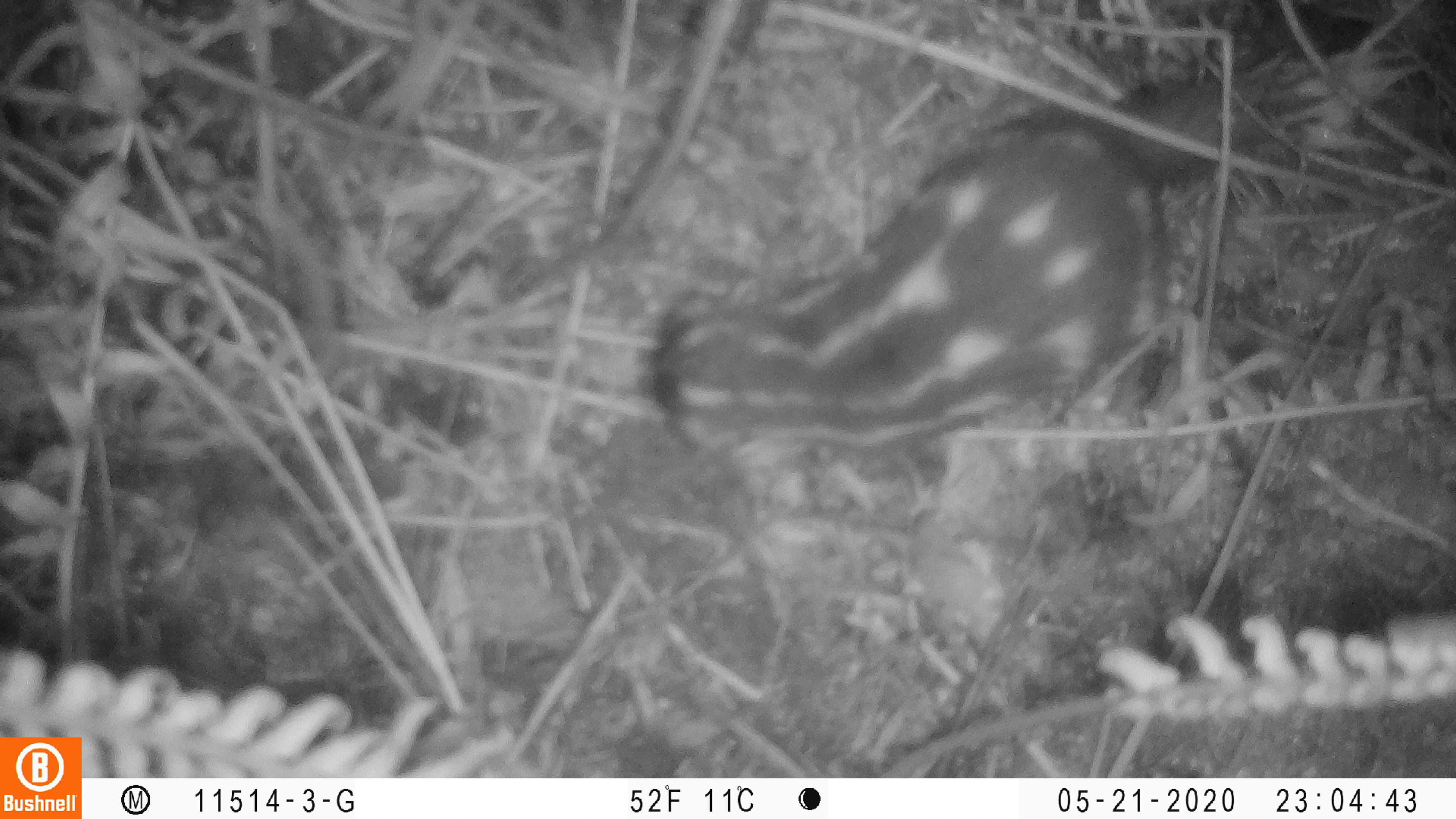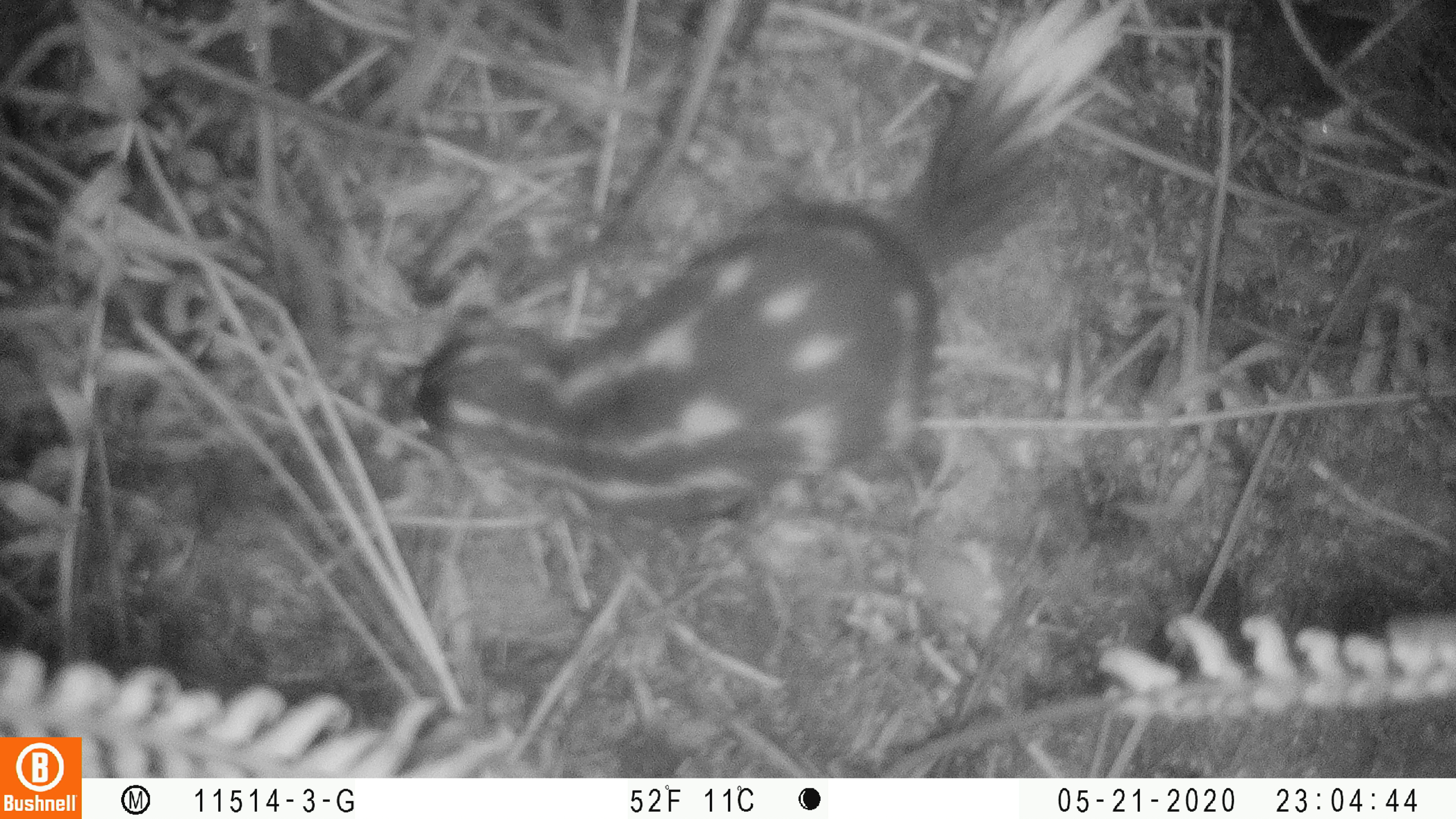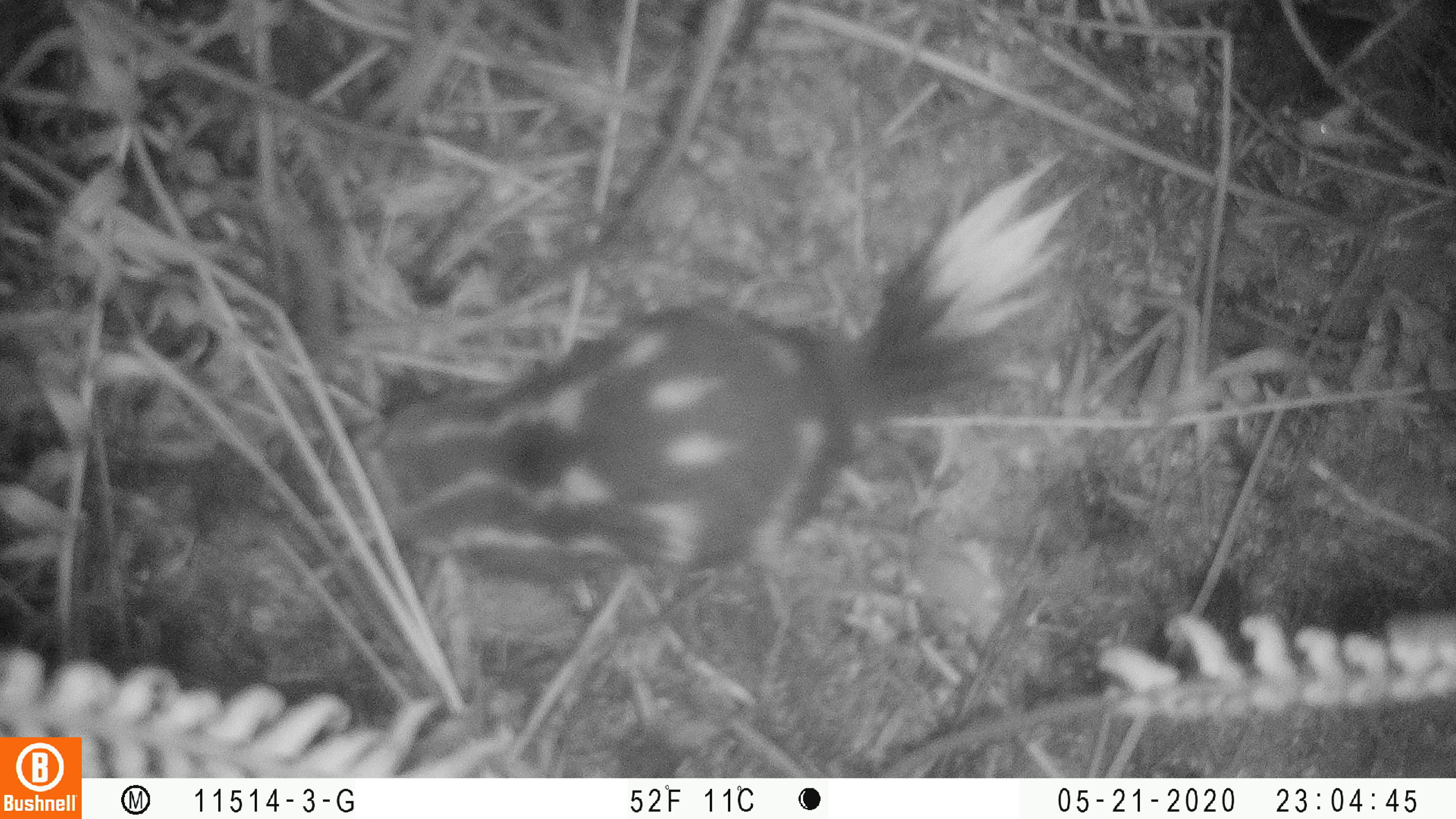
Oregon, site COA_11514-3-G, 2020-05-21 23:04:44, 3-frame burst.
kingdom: Animalia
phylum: Chordata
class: Mammalia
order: Carnivora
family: Mephitidae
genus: Spilogale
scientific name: Spilogale gracilis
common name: western spotted skunk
Western spotted skunk (Spilogale gracilis).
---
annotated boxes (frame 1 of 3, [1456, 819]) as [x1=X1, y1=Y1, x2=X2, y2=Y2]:
western spotted skunk: [x1=645, y1=29, x2=1417, y2=476]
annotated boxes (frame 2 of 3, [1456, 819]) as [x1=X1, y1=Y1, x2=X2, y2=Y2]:
western spotted skunk: [x1=402, y1=0, x2=1140, y2=537]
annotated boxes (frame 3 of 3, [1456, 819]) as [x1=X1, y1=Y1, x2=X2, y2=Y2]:
western spotted skunk: [x1=306, y1=128, x2=1091, y2=581]